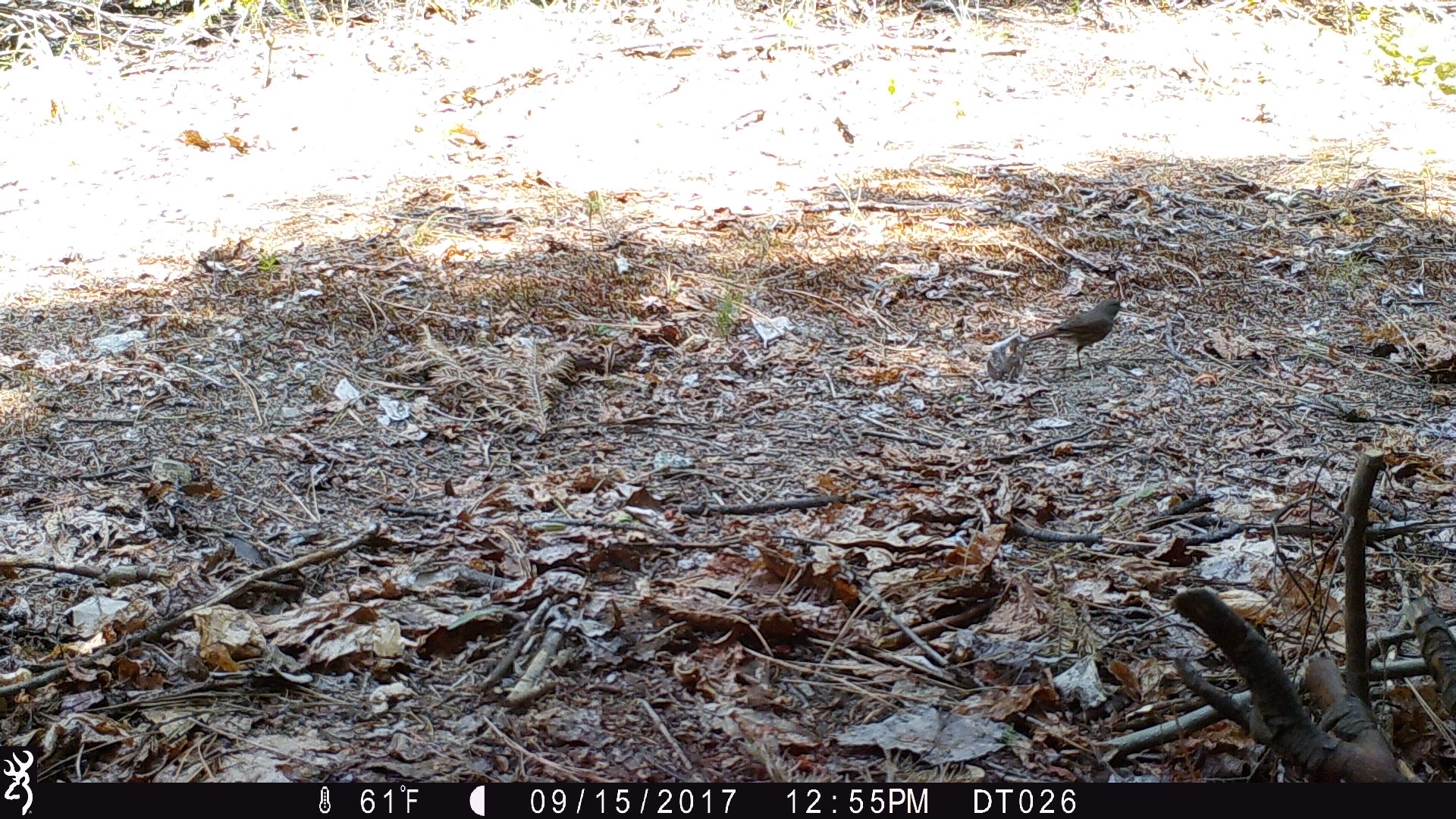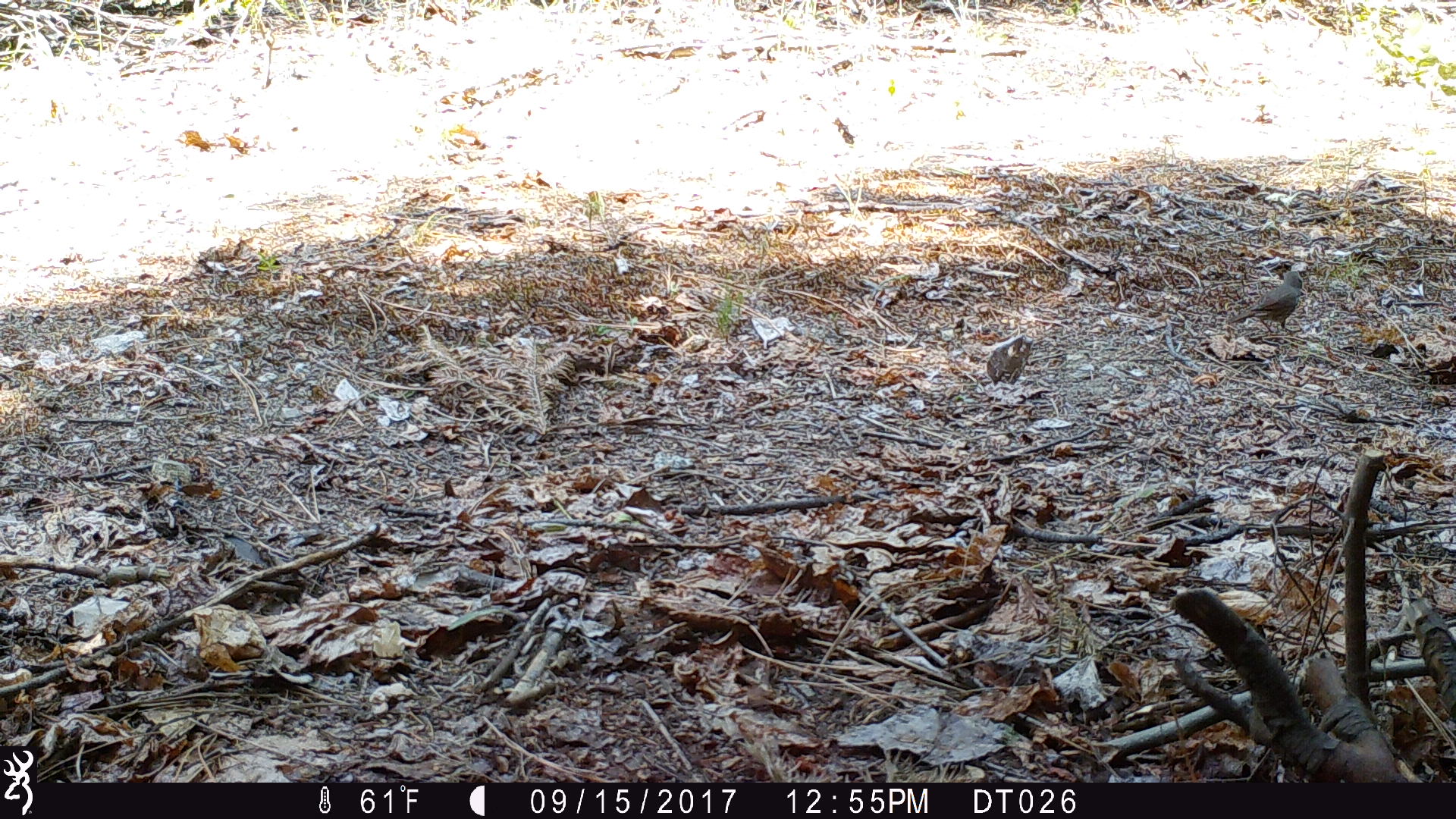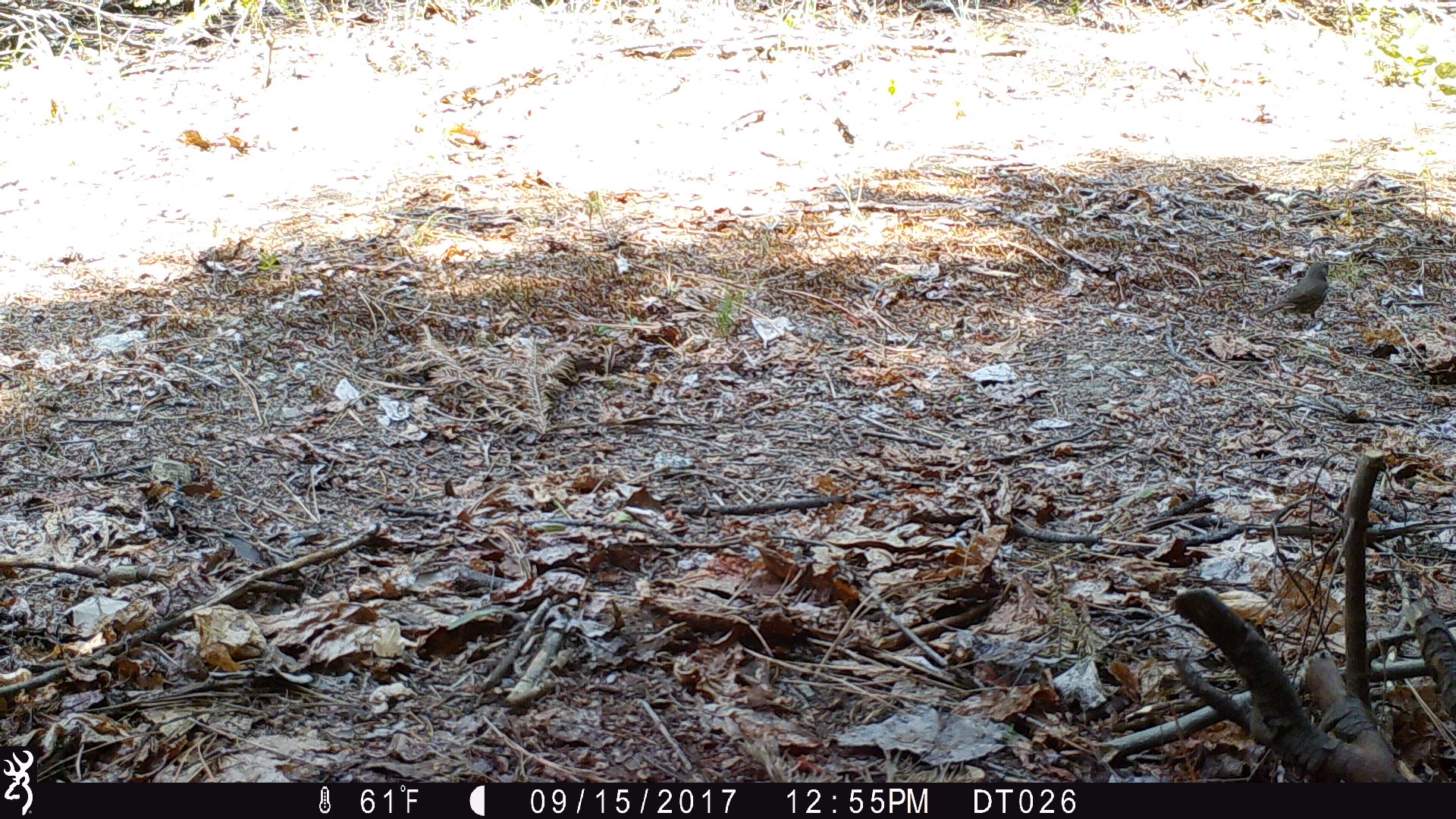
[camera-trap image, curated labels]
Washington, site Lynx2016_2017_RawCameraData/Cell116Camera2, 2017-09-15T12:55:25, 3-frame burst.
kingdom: Animalia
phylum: Chordata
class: Aves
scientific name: Aves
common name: birds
Aves (birds). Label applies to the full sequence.